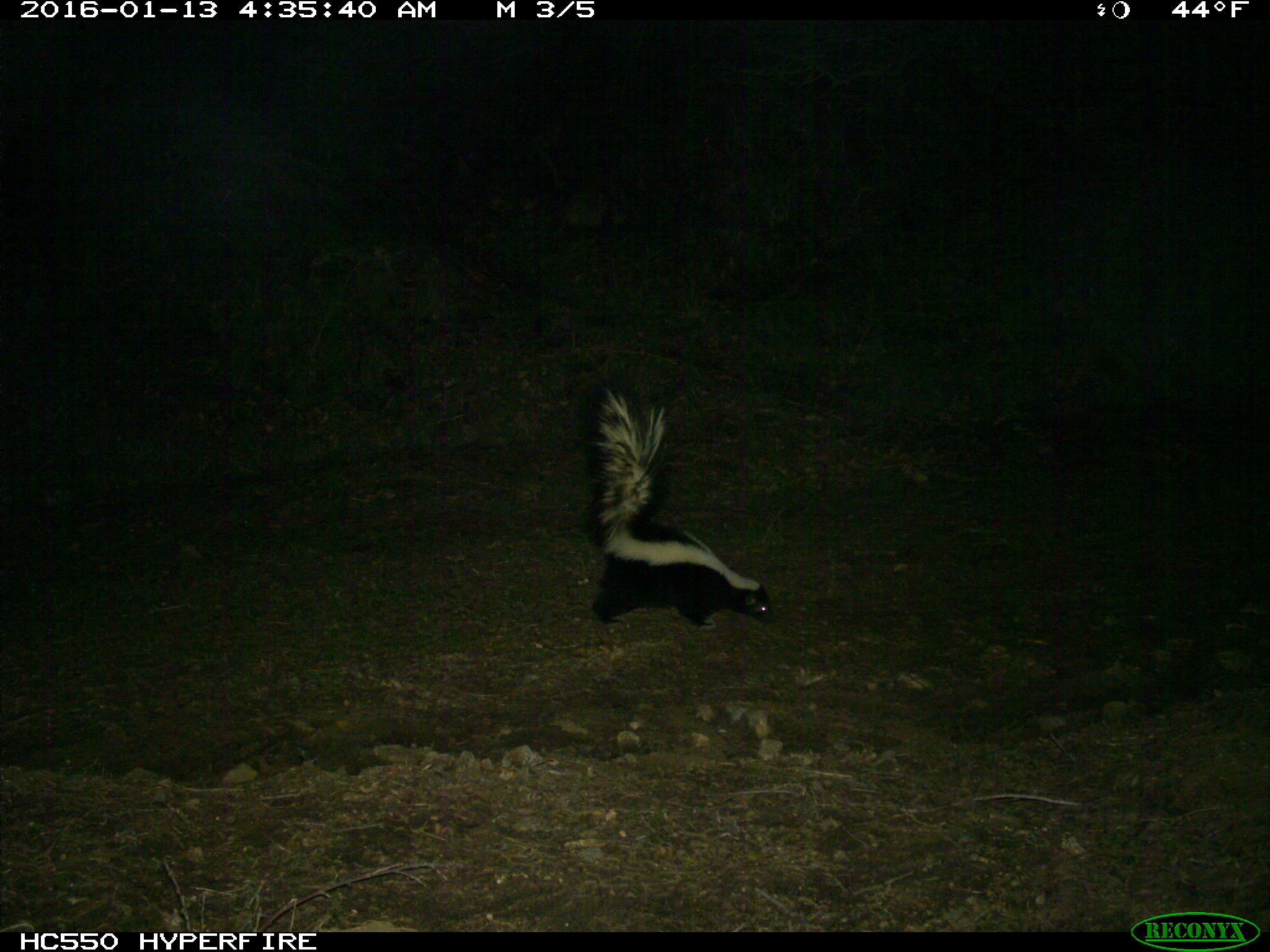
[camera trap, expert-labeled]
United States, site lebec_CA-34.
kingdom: Animalia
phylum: Chordata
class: Mammalia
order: Carnivora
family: Mephitidae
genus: Mephitis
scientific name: Mephitis mephitis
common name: striped skunk